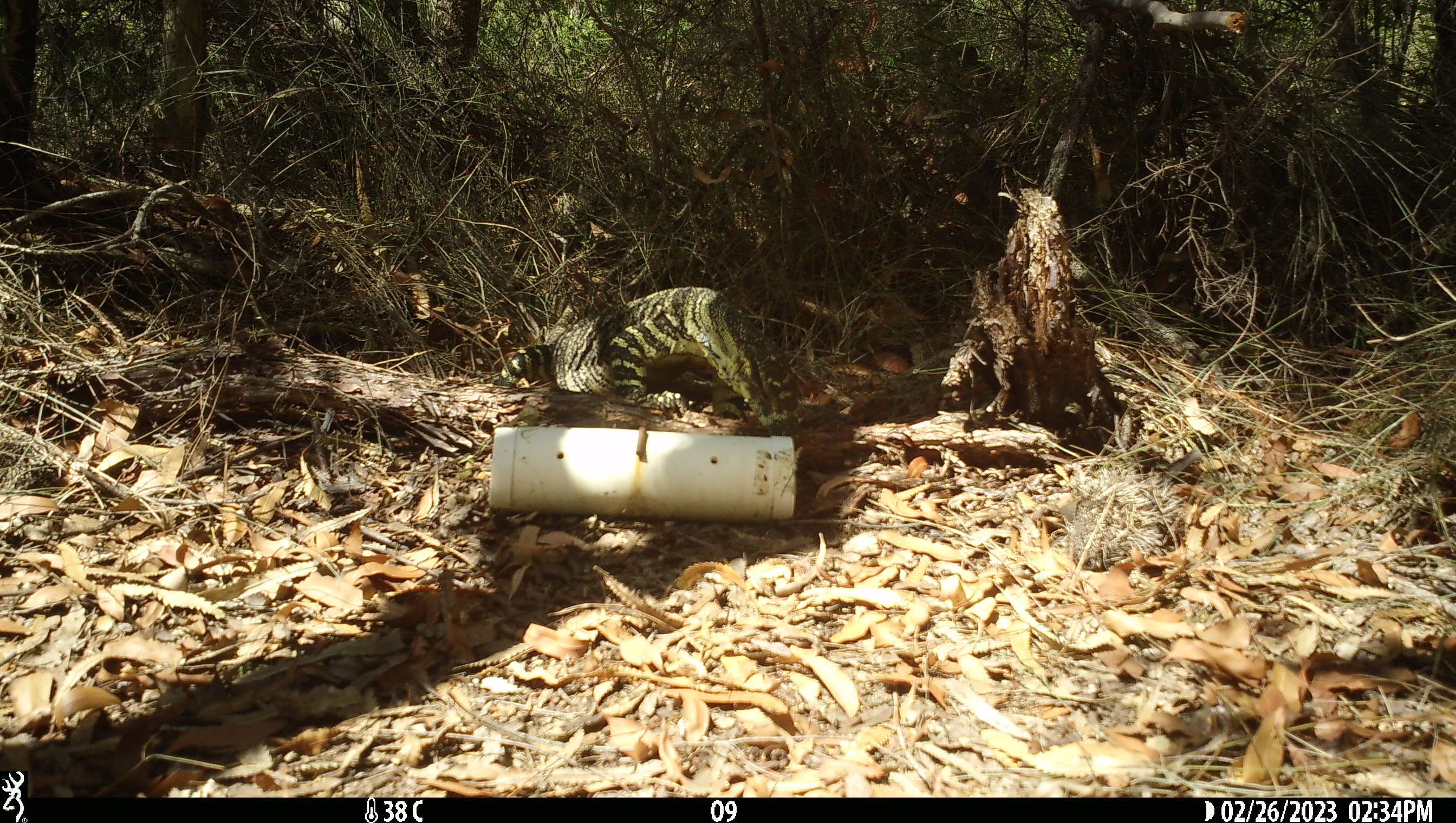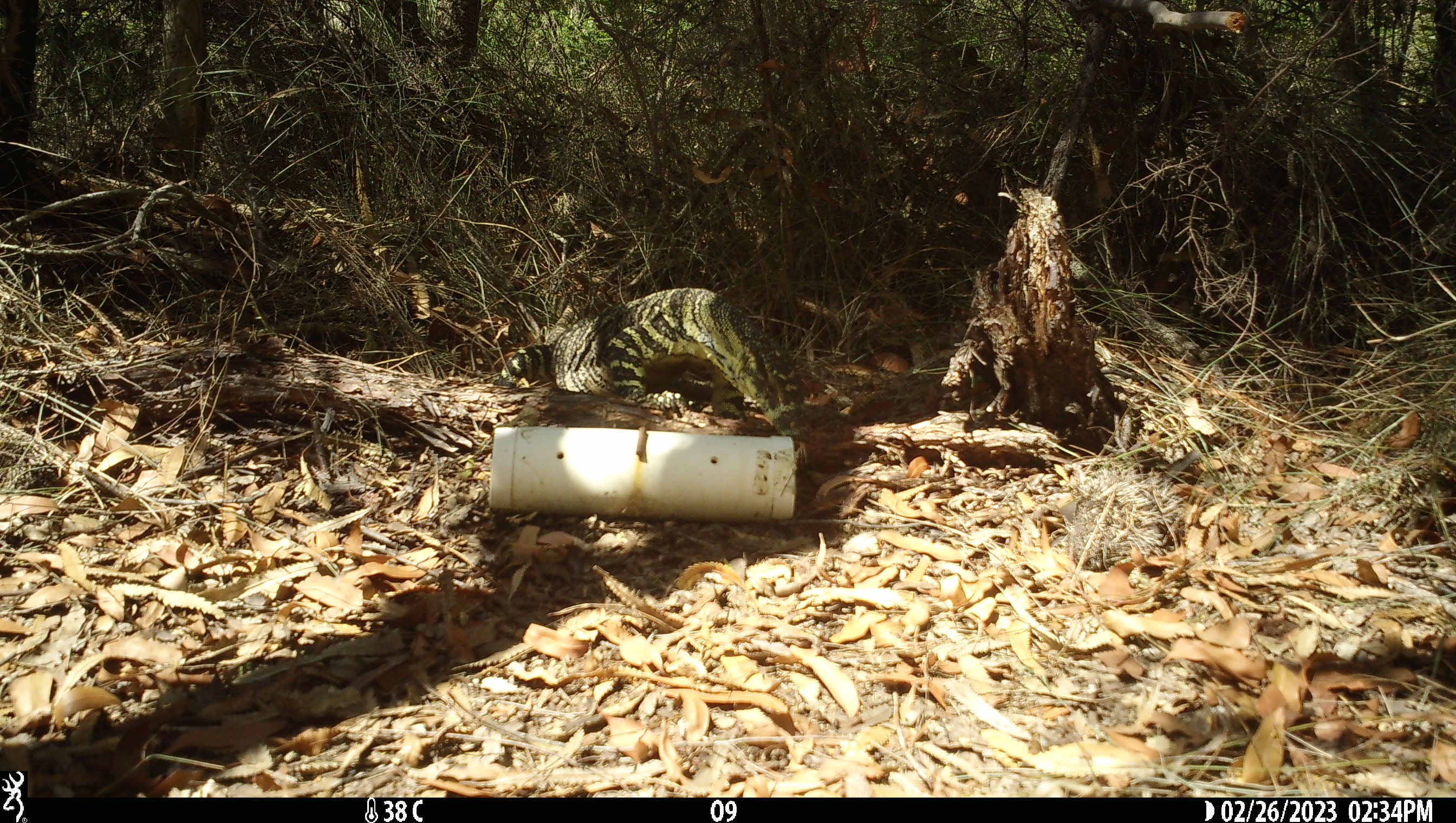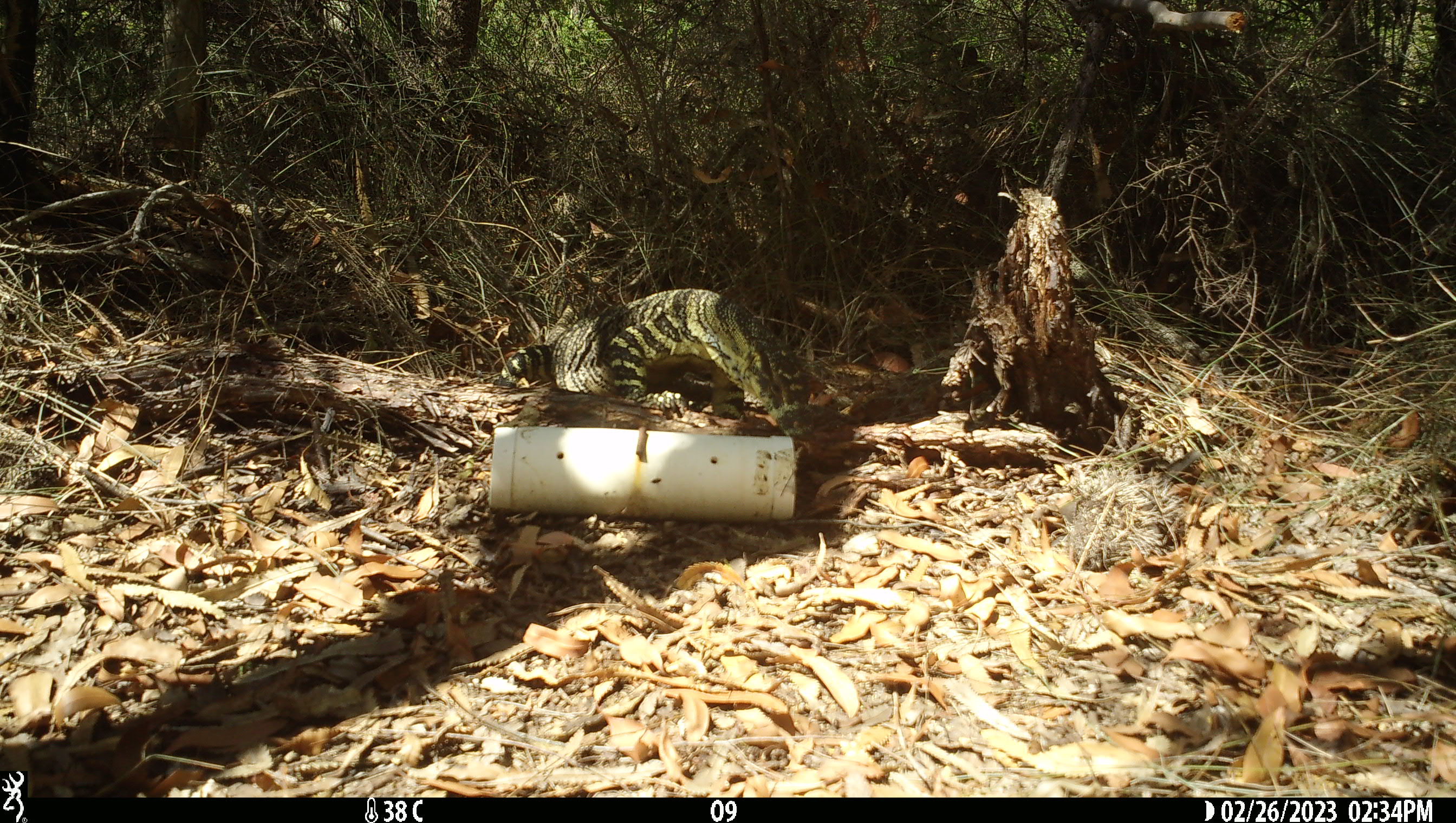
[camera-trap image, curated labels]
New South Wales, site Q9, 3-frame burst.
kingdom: Animalia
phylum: Chordata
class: Reptilia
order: Squamata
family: Varanidae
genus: Varanus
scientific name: Varanus varius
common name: lace monitor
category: goanna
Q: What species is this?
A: Goanna (lace monitor) (Varanus varius).